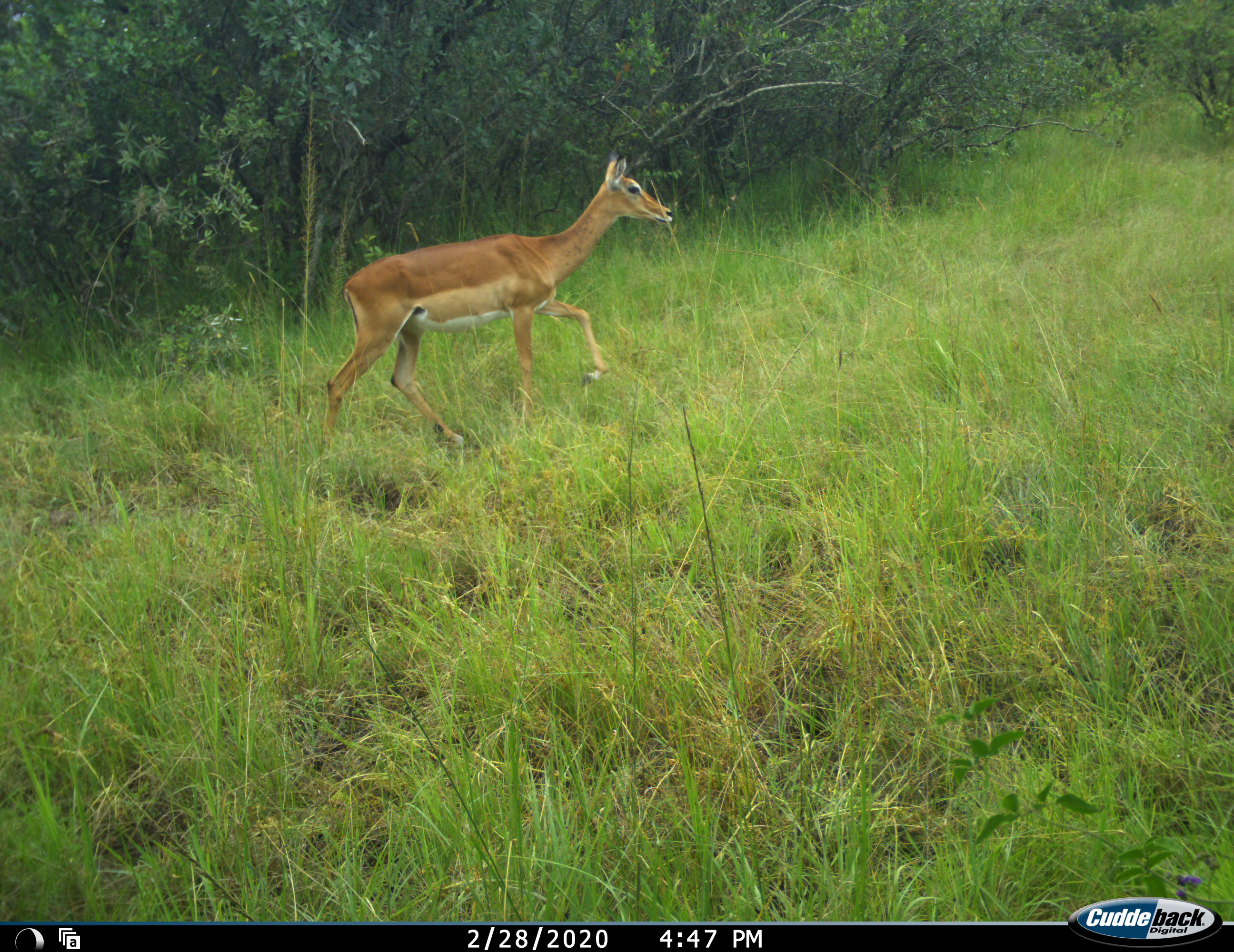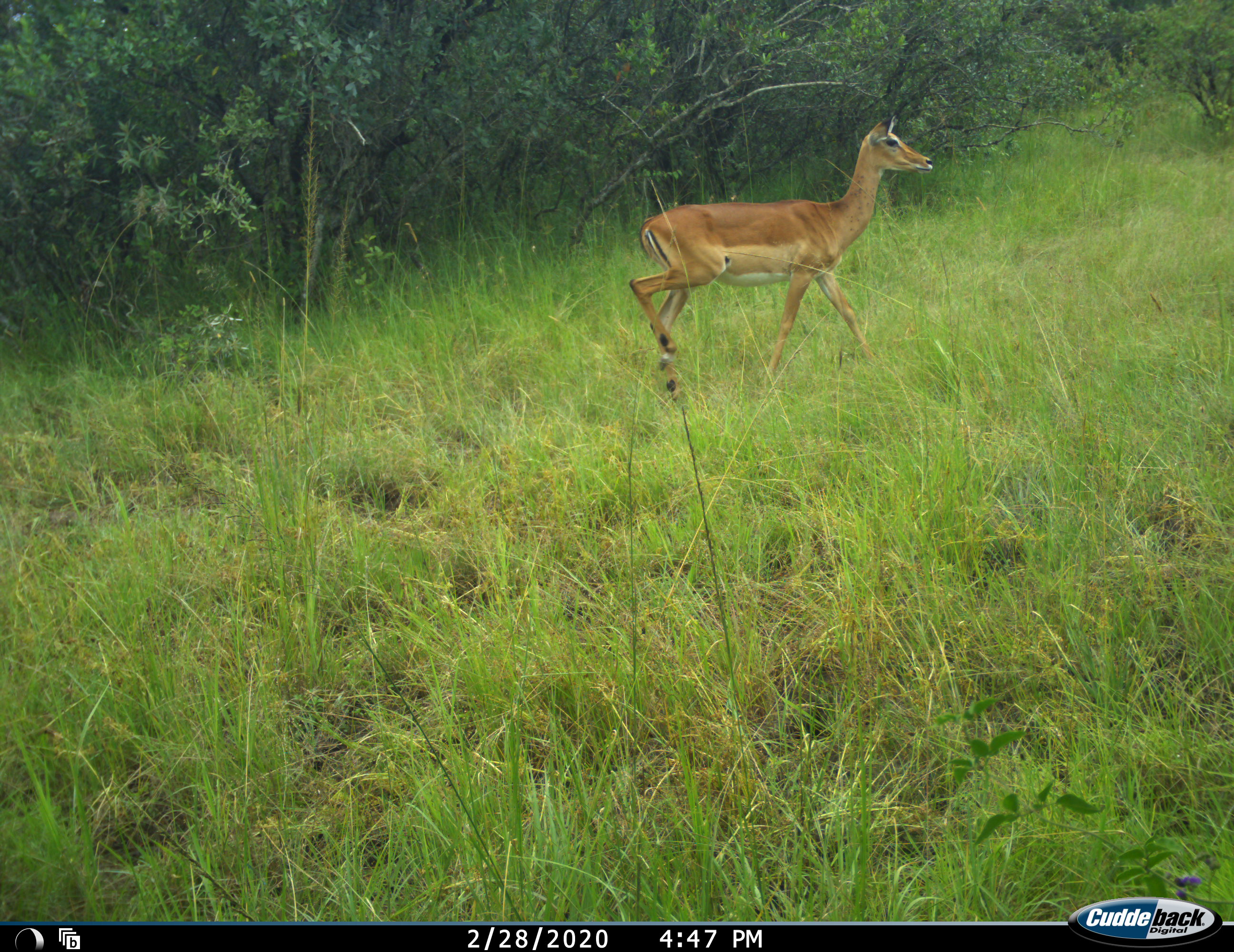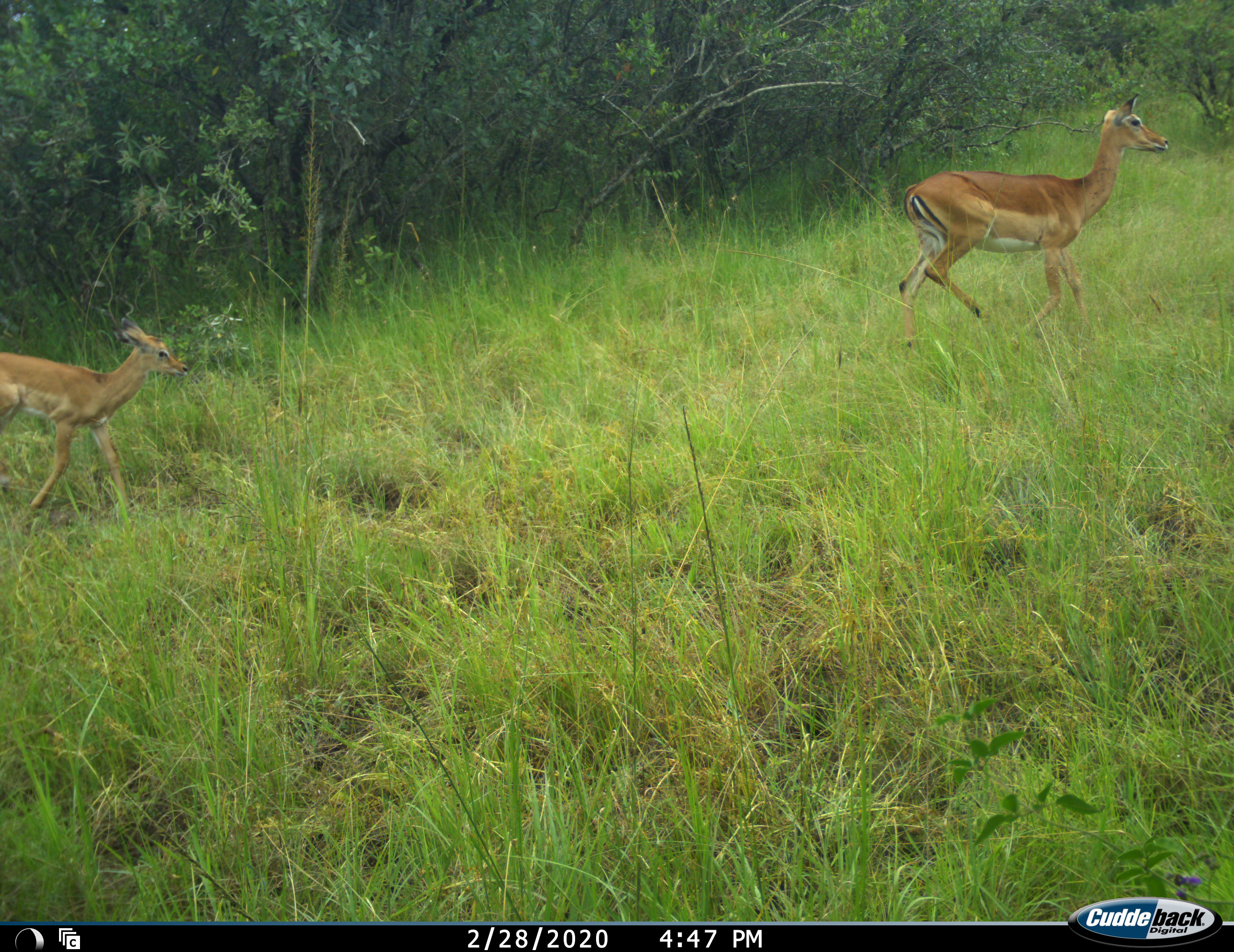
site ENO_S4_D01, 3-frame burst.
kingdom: Animalia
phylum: Chordata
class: Mammalia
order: Artiodactyla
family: Bovidae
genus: Aepyceros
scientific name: Aepyceros melampus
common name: impala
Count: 2.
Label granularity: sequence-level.